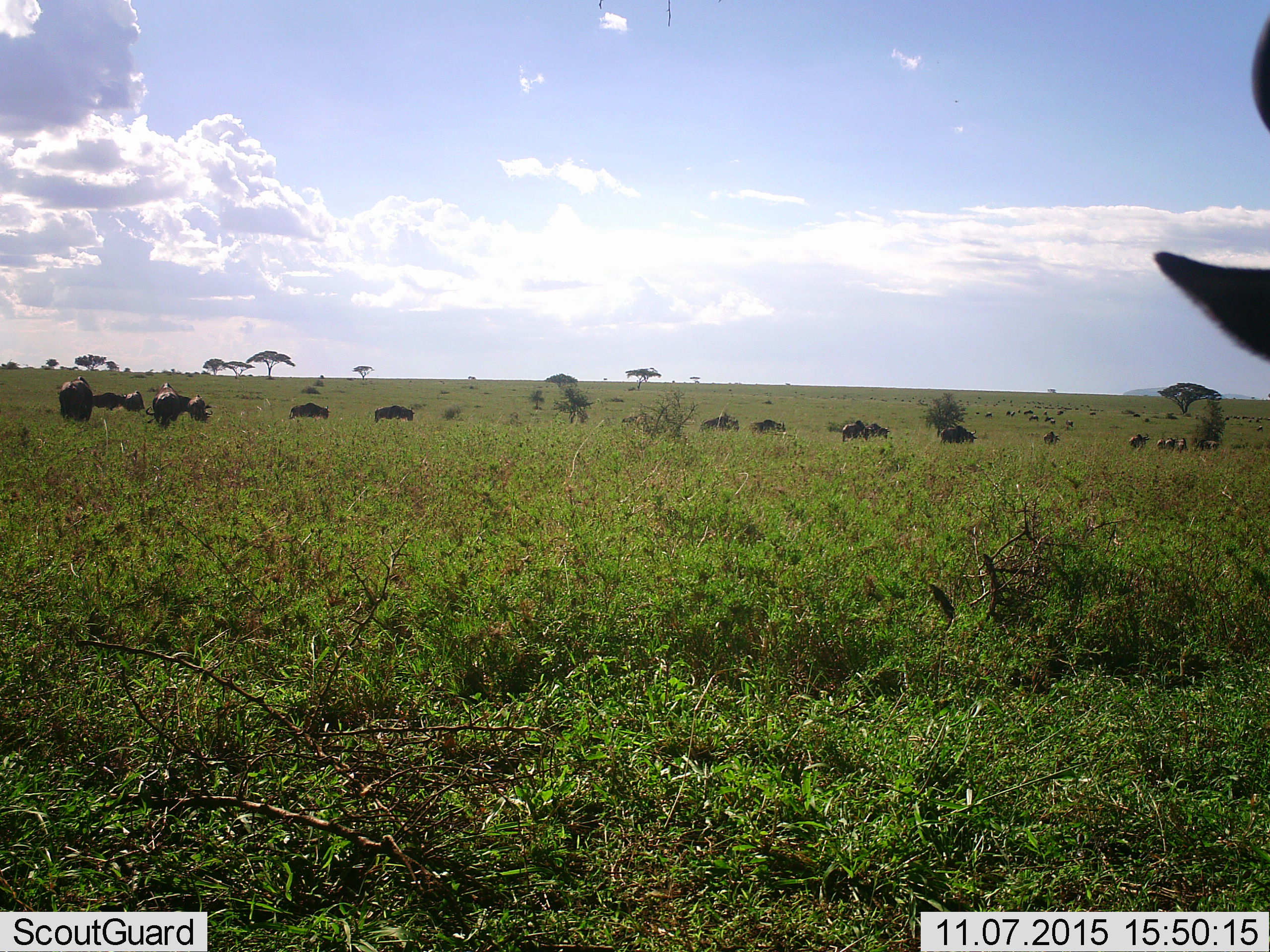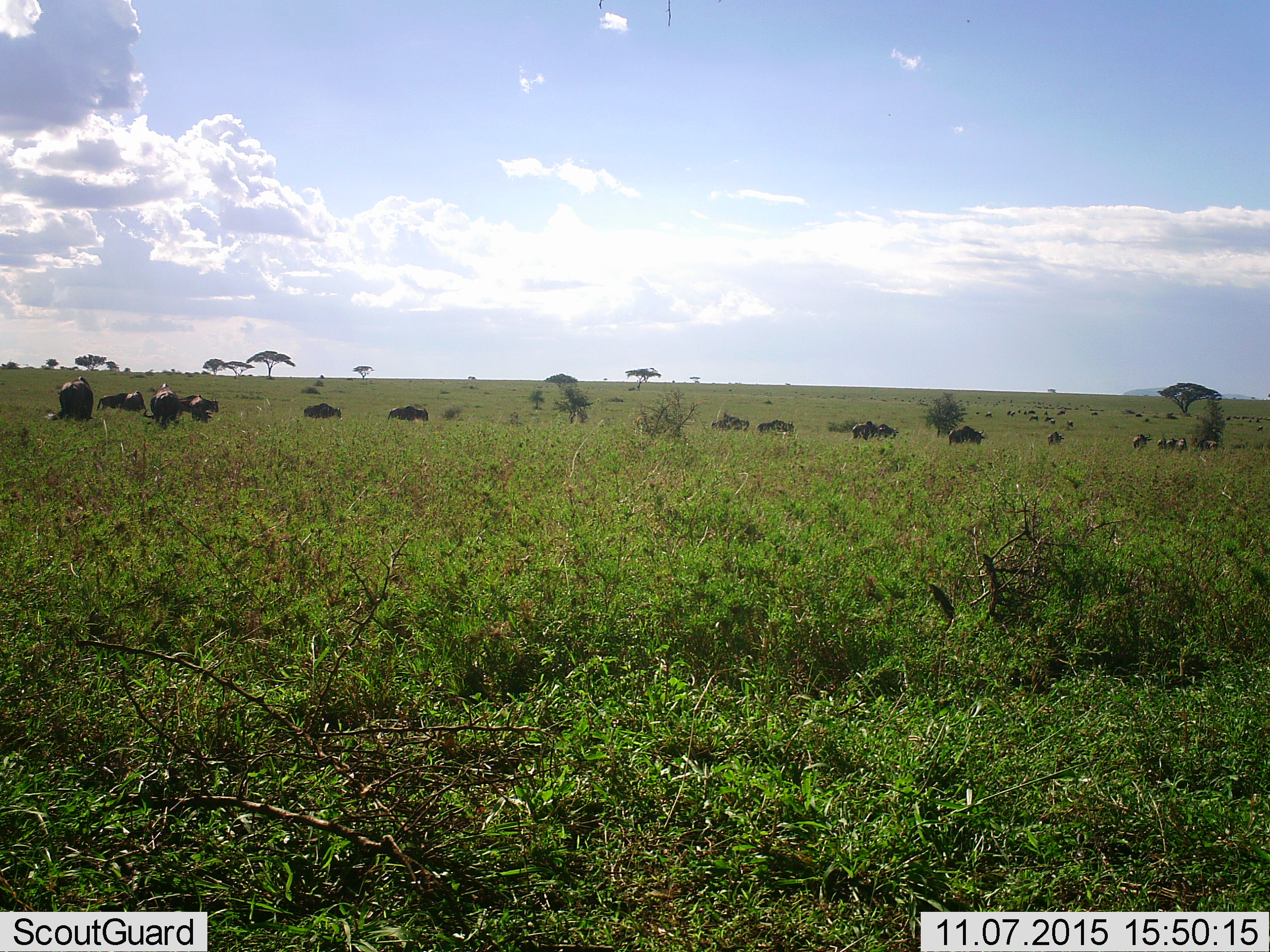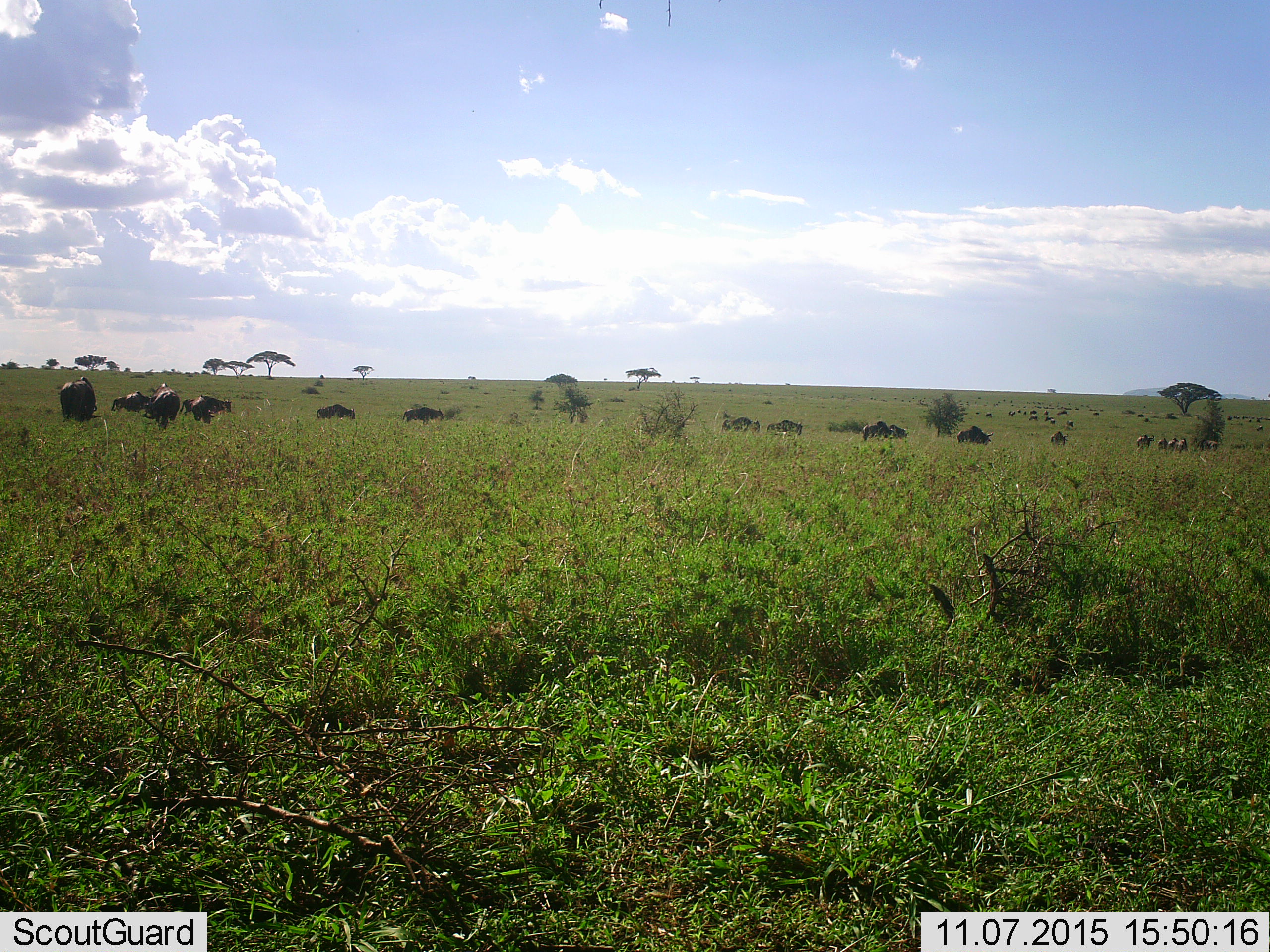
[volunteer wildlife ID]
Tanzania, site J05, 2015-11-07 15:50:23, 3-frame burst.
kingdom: Animalia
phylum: Chordata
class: Mammalia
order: Artiodactyla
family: Bovidae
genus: Connochaetes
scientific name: Connochaetes taurinus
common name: blue wildebeest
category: wildebeest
Wildebeest (blue wildebeest) (Connochaetes taurinus), count 51+. Behavior (volunteer vote fractions): standing 62%, resting 0%, moving 100%, interacting 0%. Young present (vote fraction): 0%. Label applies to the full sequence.